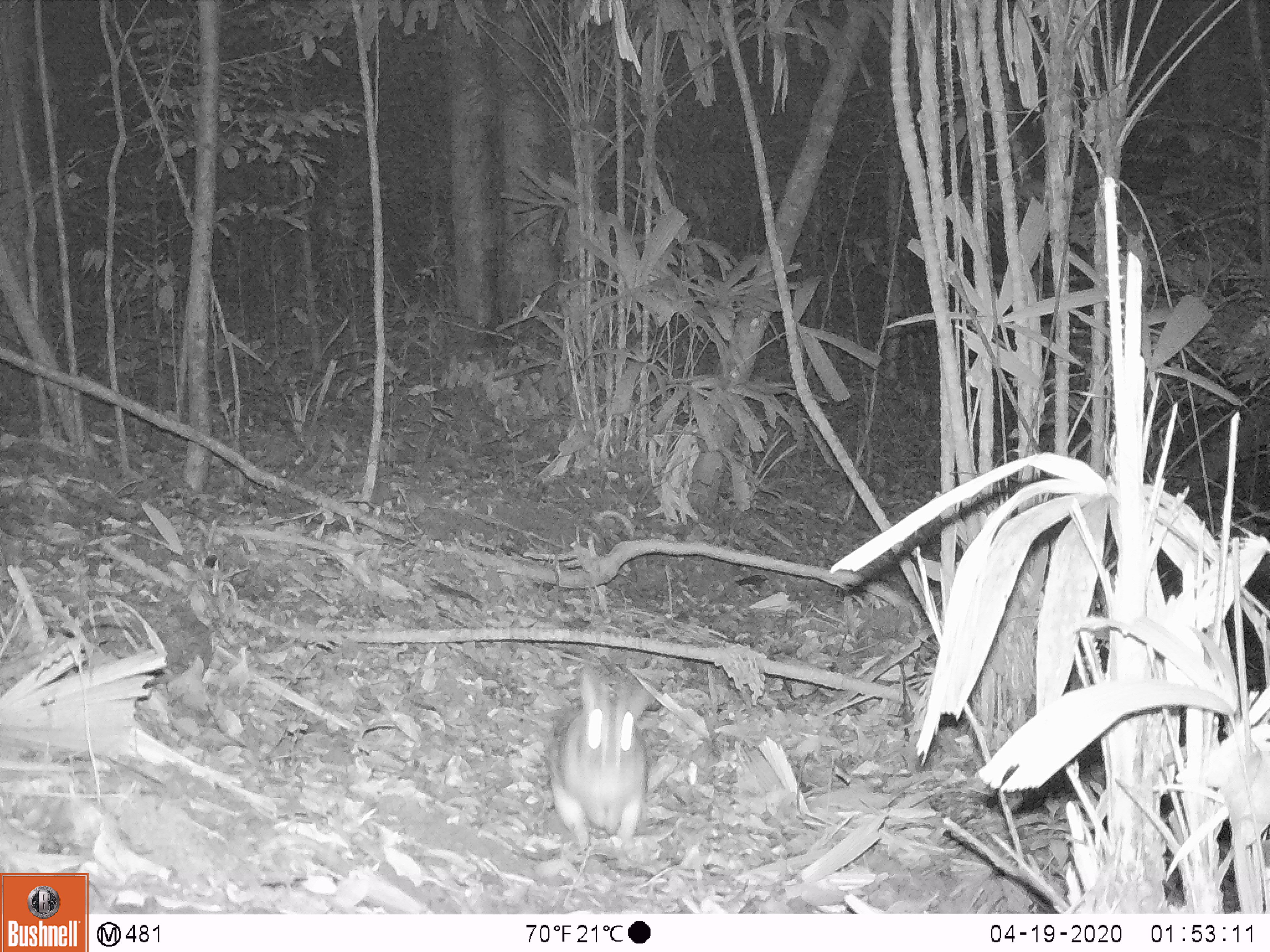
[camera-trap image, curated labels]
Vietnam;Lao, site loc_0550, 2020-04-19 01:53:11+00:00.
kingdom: Animalia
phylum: Chordata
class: Mammalia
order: Lagomorpha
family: Leporidae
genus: Nesolagus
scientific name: Nesolagus timminsi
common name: annamite striped rabbit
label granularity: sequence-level